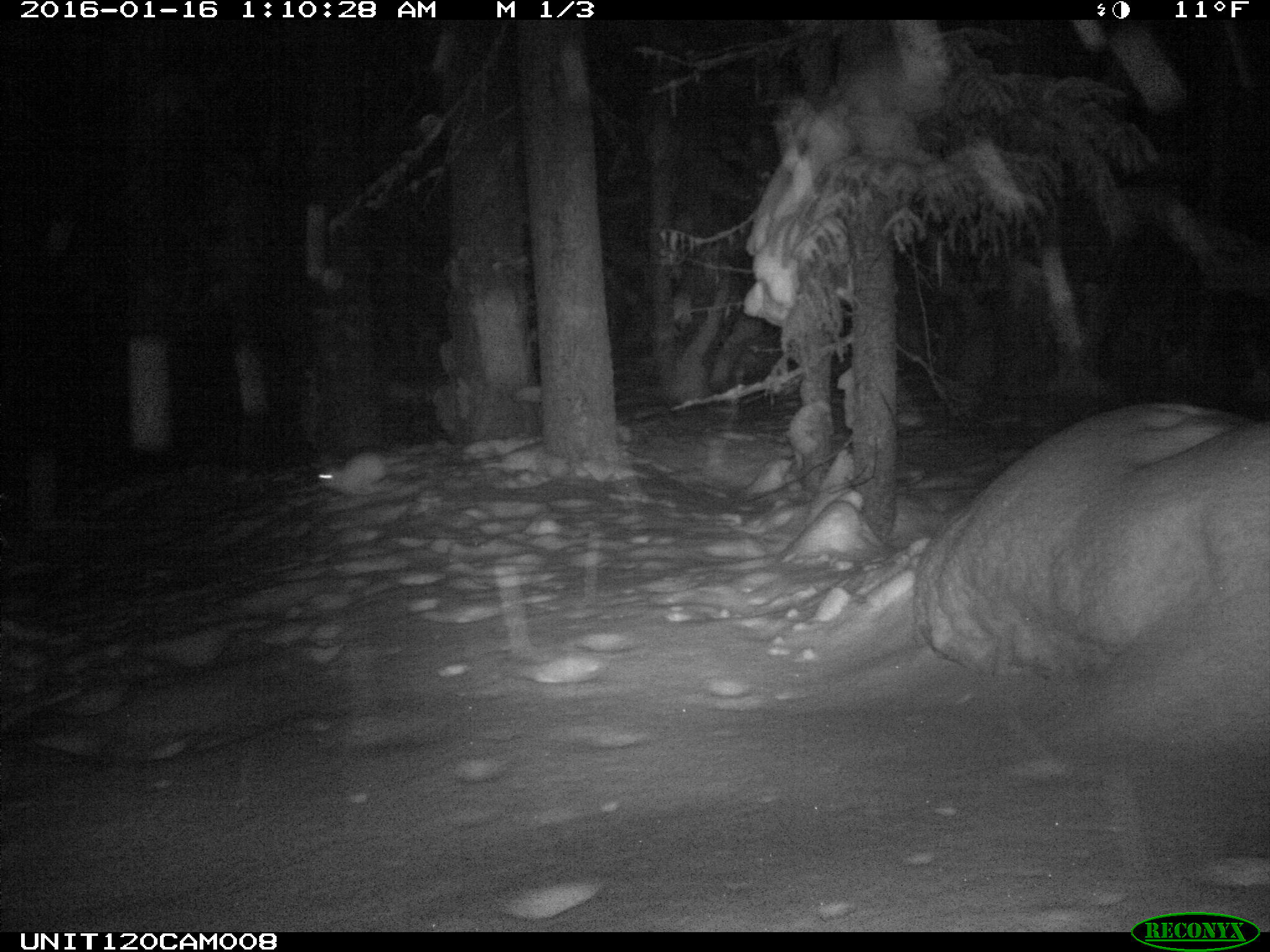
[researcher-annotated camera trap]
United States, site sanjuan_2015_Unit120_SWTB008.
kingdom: Animalia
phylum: Chordata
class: Mammalia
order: Lagomorpha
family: Leporidae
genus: Lepus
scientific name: Lepus americanus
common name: snowshoe hare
Lepus americanus (snowshoe hare).